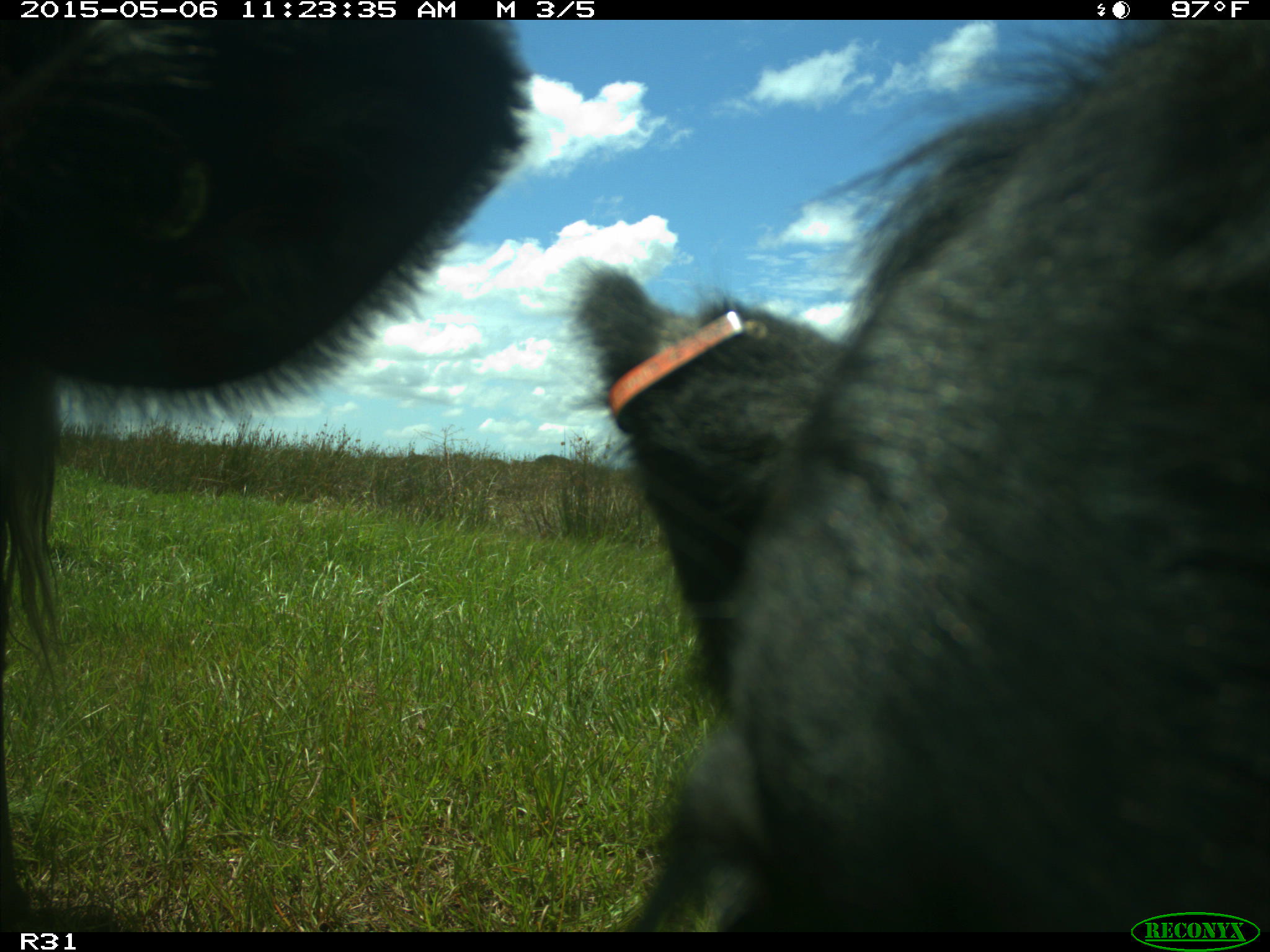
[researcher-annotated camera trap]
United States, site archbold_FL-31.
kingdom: Animalia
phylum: Chordata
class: Mammalia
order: Artiodactyla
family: Bovidae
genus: Bos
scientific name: Bos taurus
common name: domestic cow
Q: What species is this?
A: Bos taurus (domestic cow).